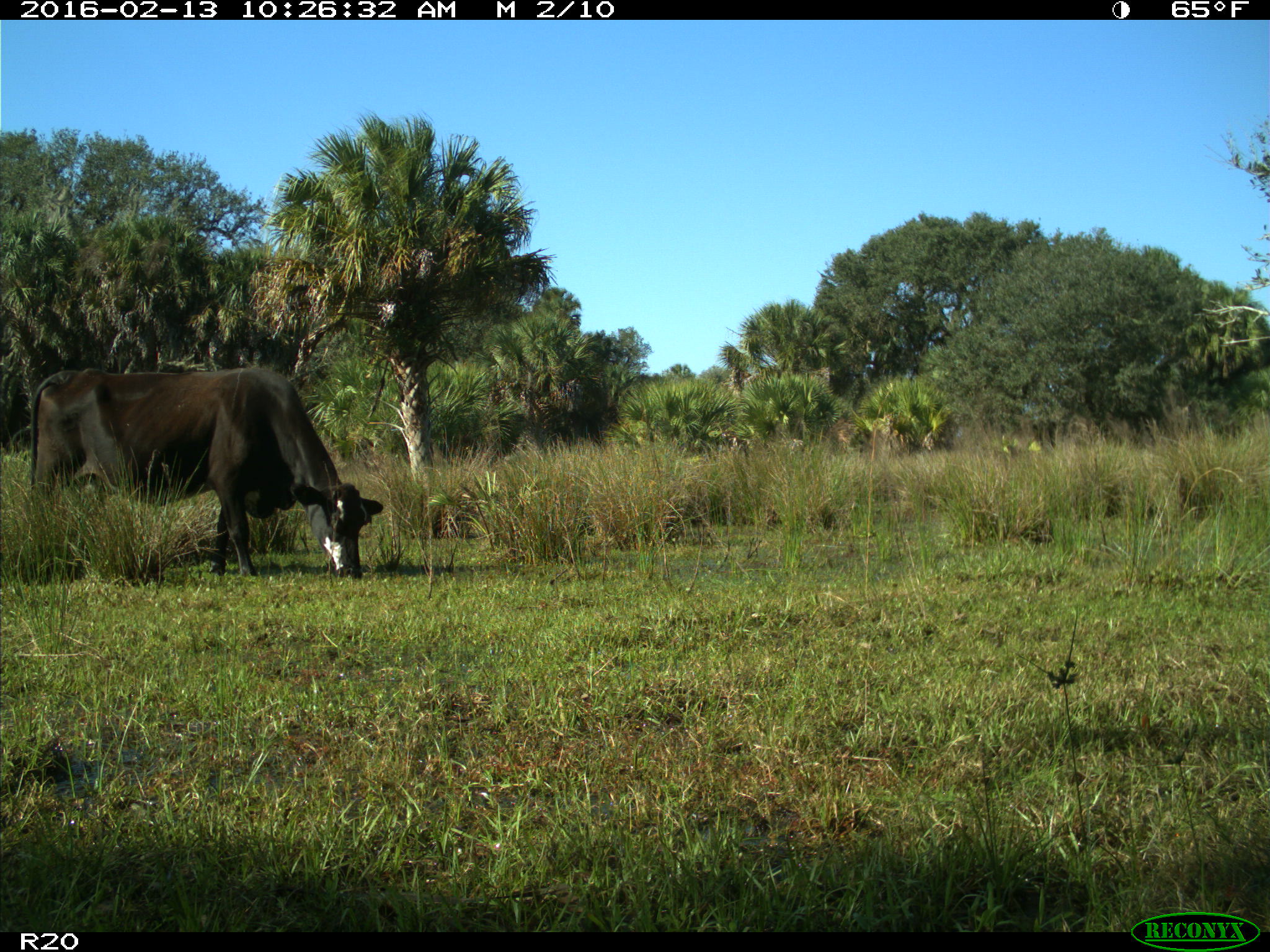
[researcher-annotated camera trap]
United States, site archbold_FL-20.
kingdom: Animalia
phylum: Chordata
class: Mammalia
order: Artiodactyla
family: Bovidae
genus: Bos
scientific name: Bos taurus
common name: domestic cow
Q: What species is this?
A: Bos taurus (domestic cow).